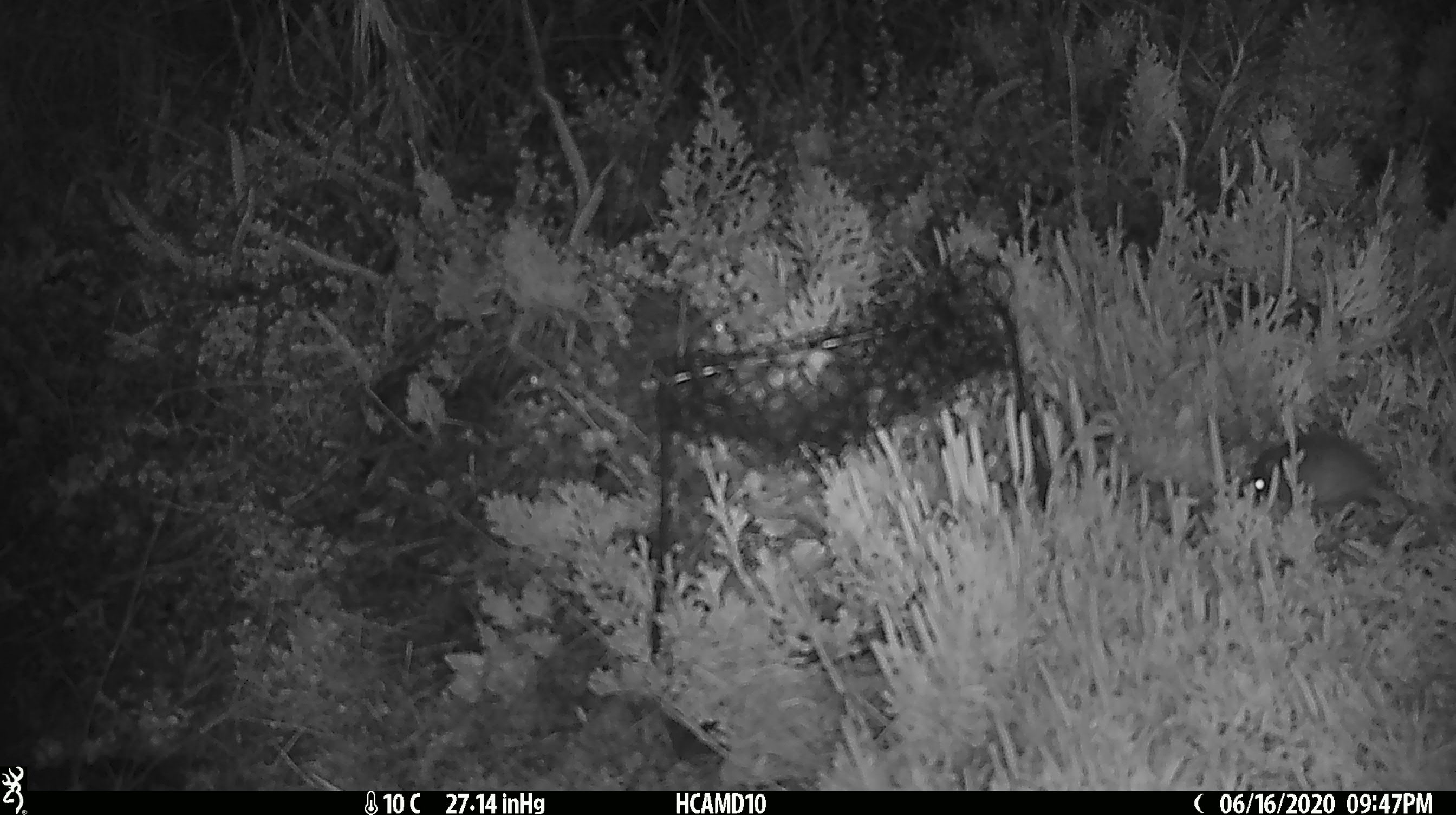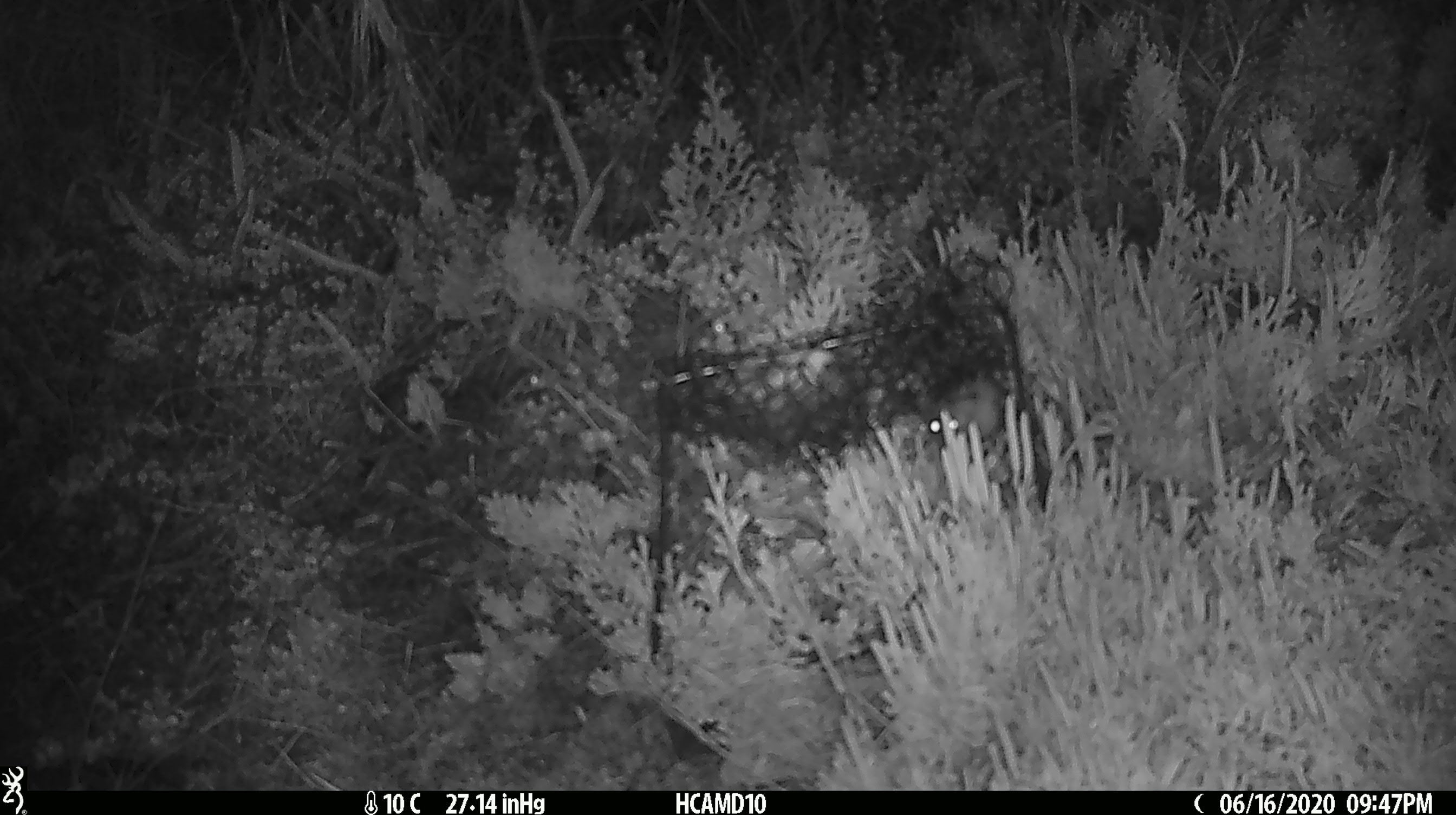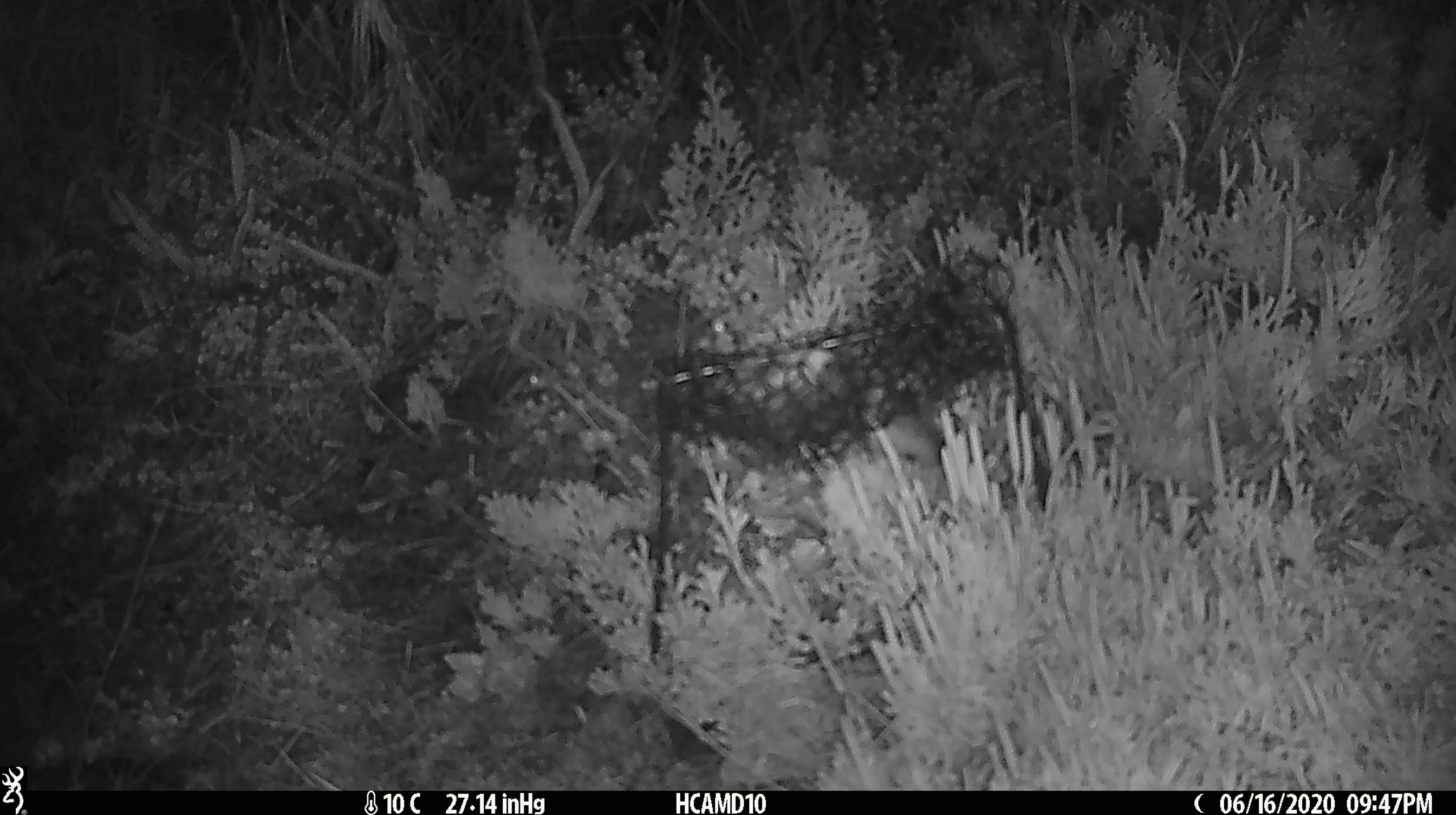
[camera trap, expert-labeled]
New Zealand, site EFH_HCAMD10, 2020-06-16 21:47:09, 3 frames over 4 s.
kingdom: Animalia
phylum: Chordata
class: Mammalia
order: Rodentia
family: Muridae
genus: Mus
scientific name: Mus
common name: mouse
Mouse (Mus).